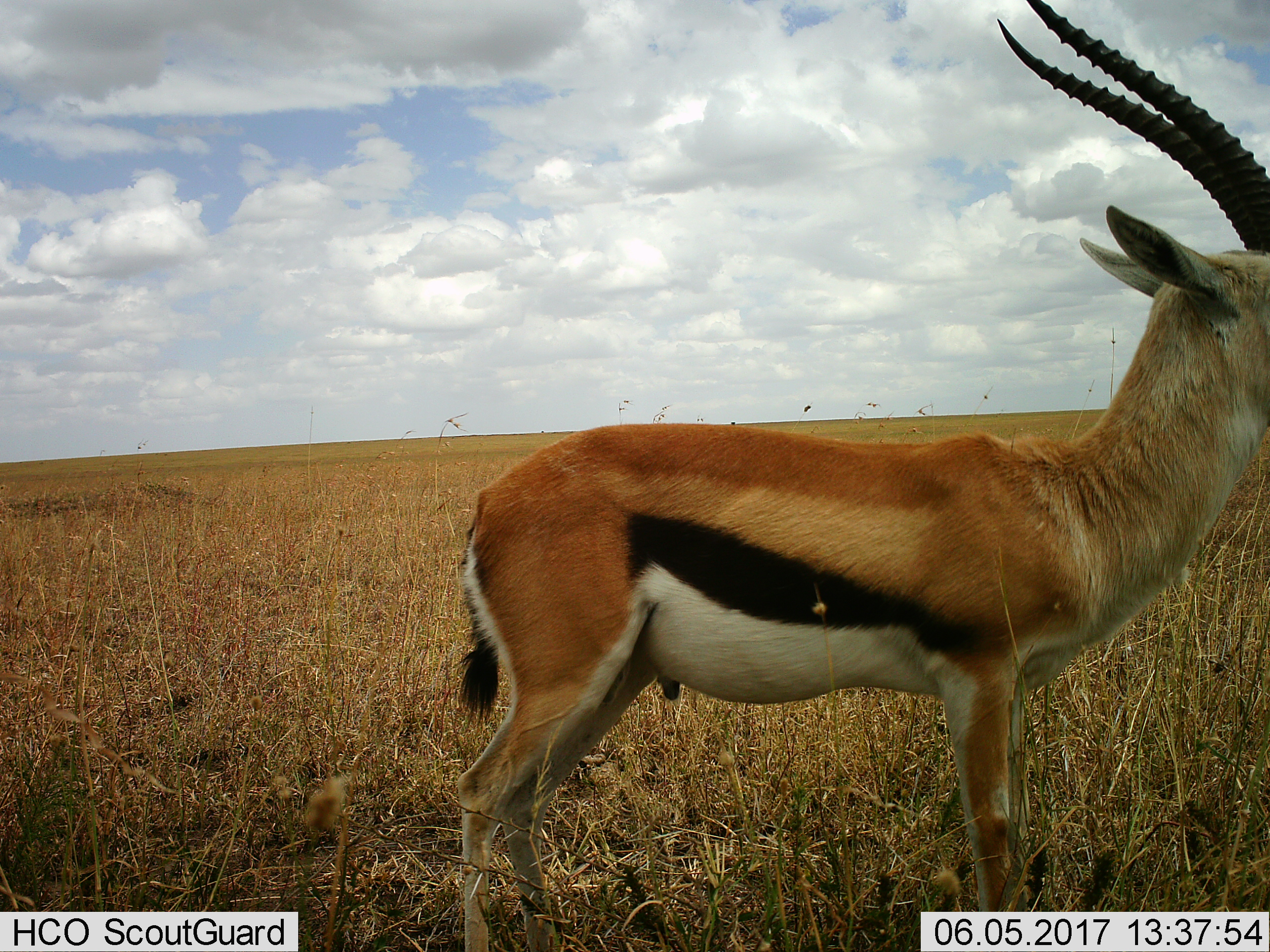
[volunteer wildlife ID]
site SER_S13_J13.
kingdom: Animalia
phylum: Chordata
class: Mammalia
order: Artiodactyla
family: Bovidae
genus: Eudorcas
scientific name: Eudorcas thomsonii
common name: thomson's gazelle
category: gazellethomsons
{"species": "gazellethomsons (thomson's gazelle) (Eudorcas thomsonii)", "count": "1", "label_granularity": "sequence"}